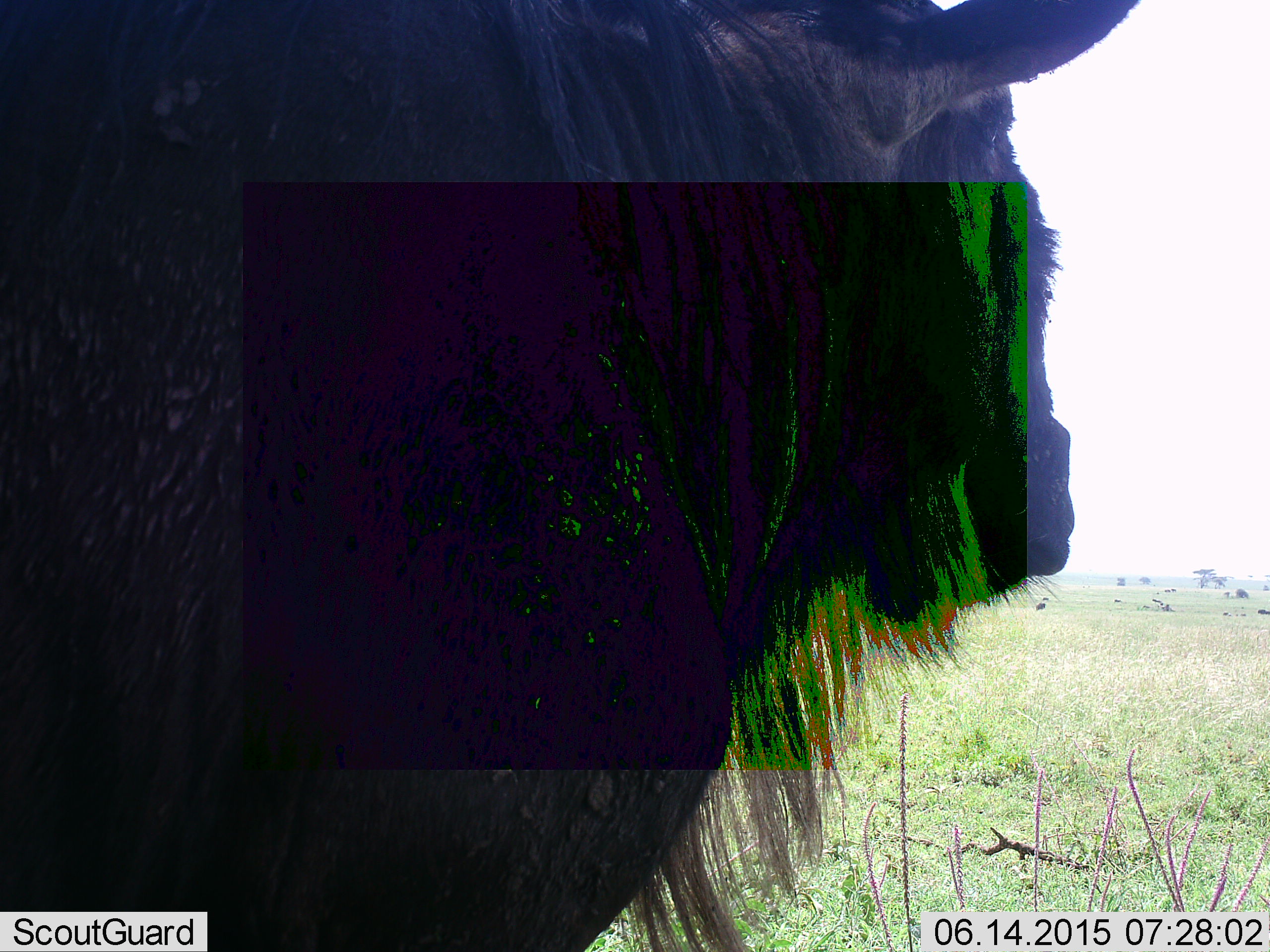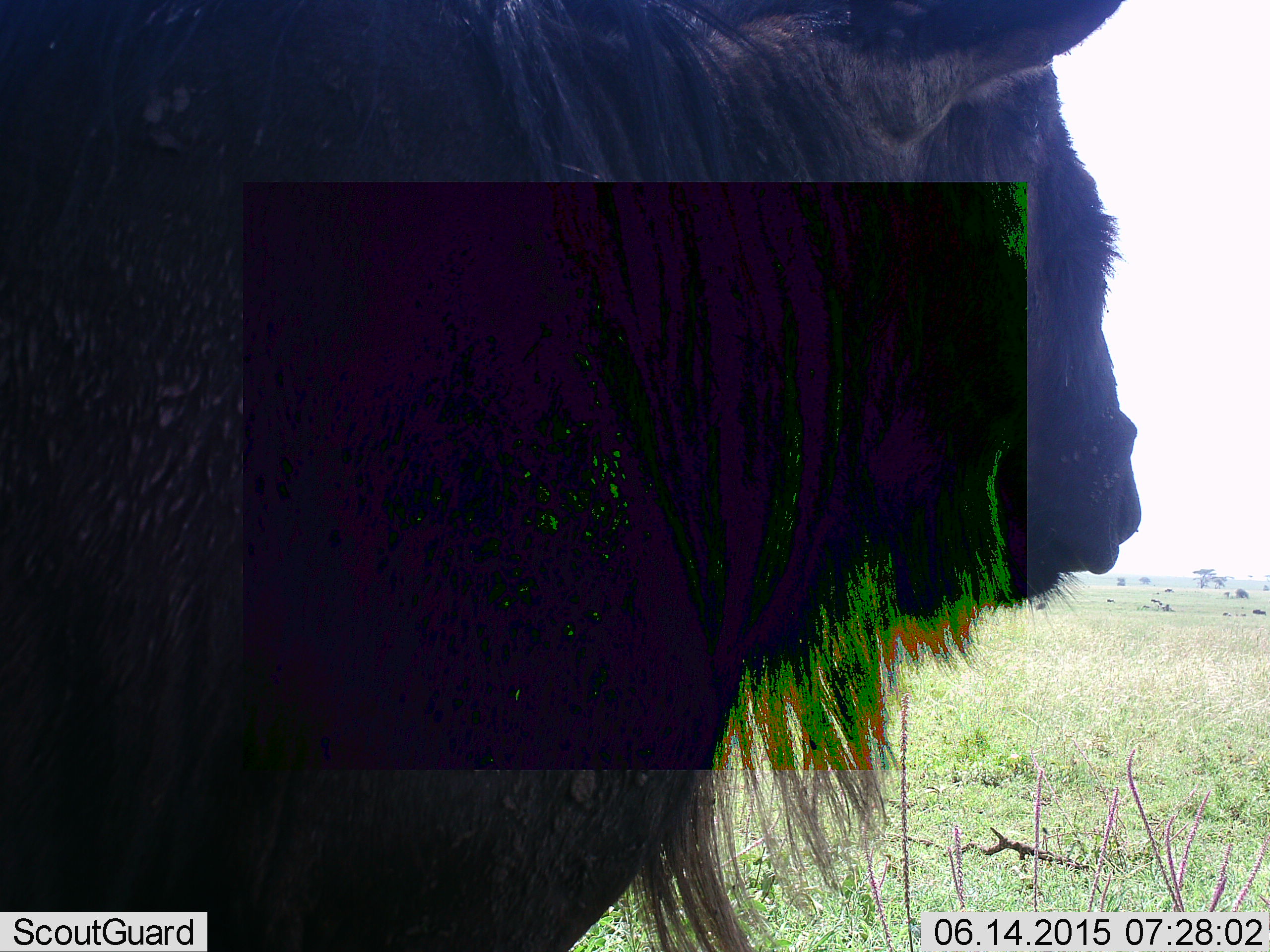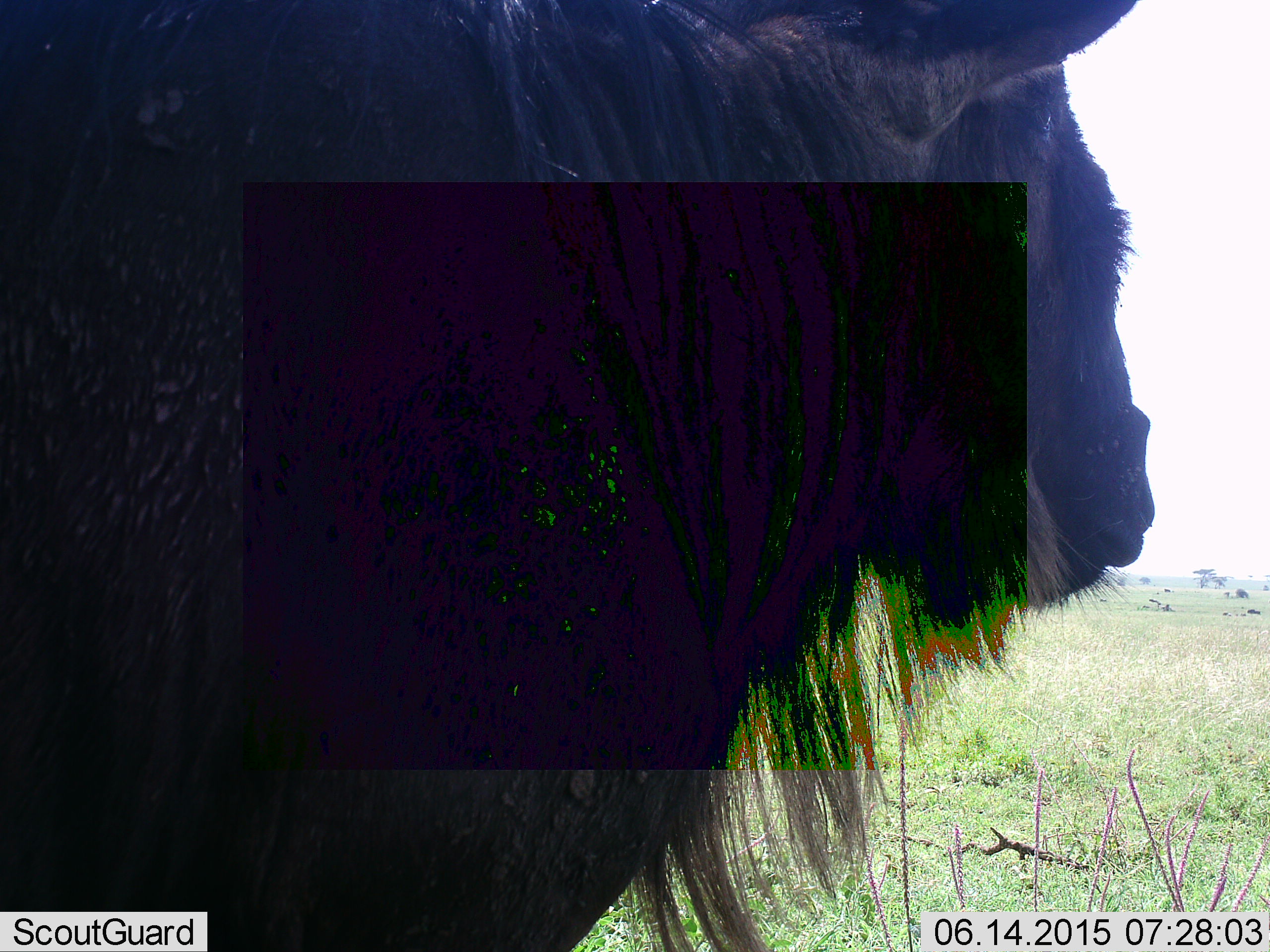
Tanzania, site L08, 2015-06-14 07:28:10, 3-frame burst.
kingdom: Animalia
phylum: Chordata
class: Mammalia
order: Artiodactyla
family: Bovidae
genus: Connochaetes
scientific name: Connochaetes taurinus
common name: blue wildebeest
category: wildebeest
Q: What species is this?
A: Wildebeest (blue wildebeest) (Connochaetes taurinus).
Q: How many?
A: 1.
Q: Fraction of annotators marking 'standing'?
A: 100%.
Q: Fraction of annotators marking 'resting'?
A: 18%.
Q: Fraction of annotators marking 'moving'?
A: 45%.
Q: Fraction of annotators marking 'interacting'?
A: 0%.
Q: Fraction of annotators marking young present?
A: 0%.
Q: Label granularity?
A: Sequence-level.